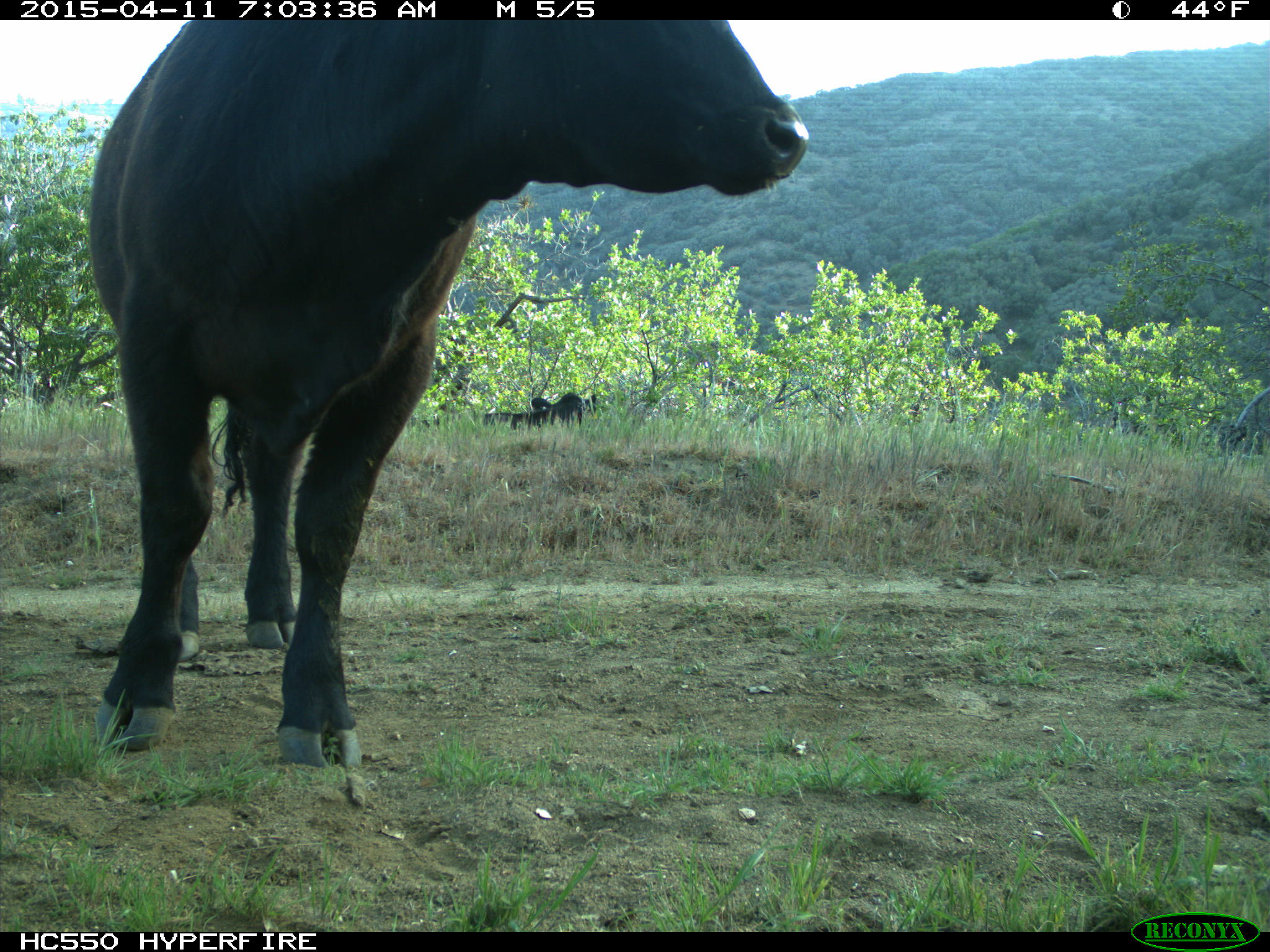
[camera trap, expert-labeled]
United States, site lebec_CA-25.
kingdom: Animalia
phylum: Chordata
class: Mammalia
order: Artiodactyla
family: Bovidae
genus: Bos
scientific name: Bos taurus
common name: domestic cow